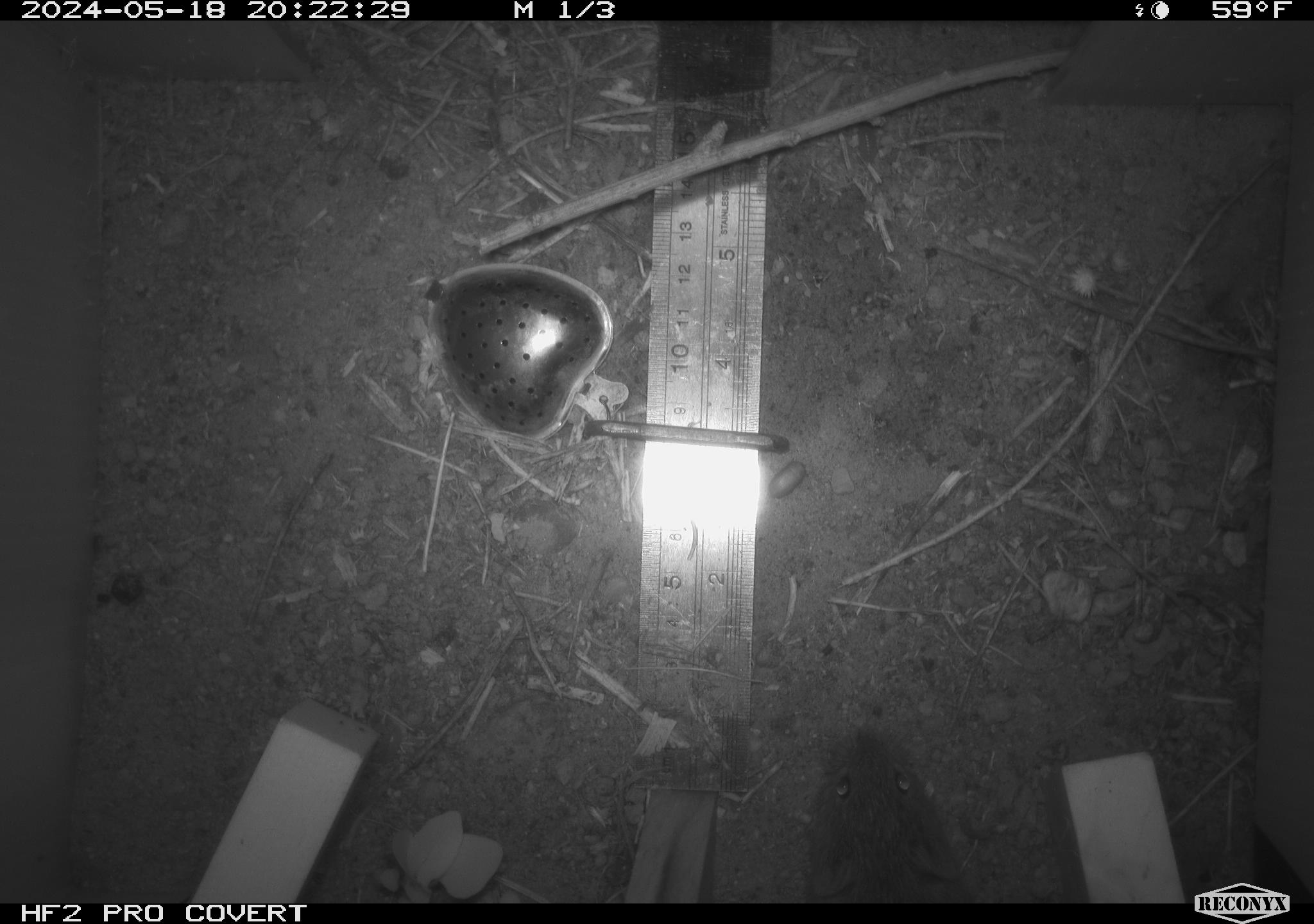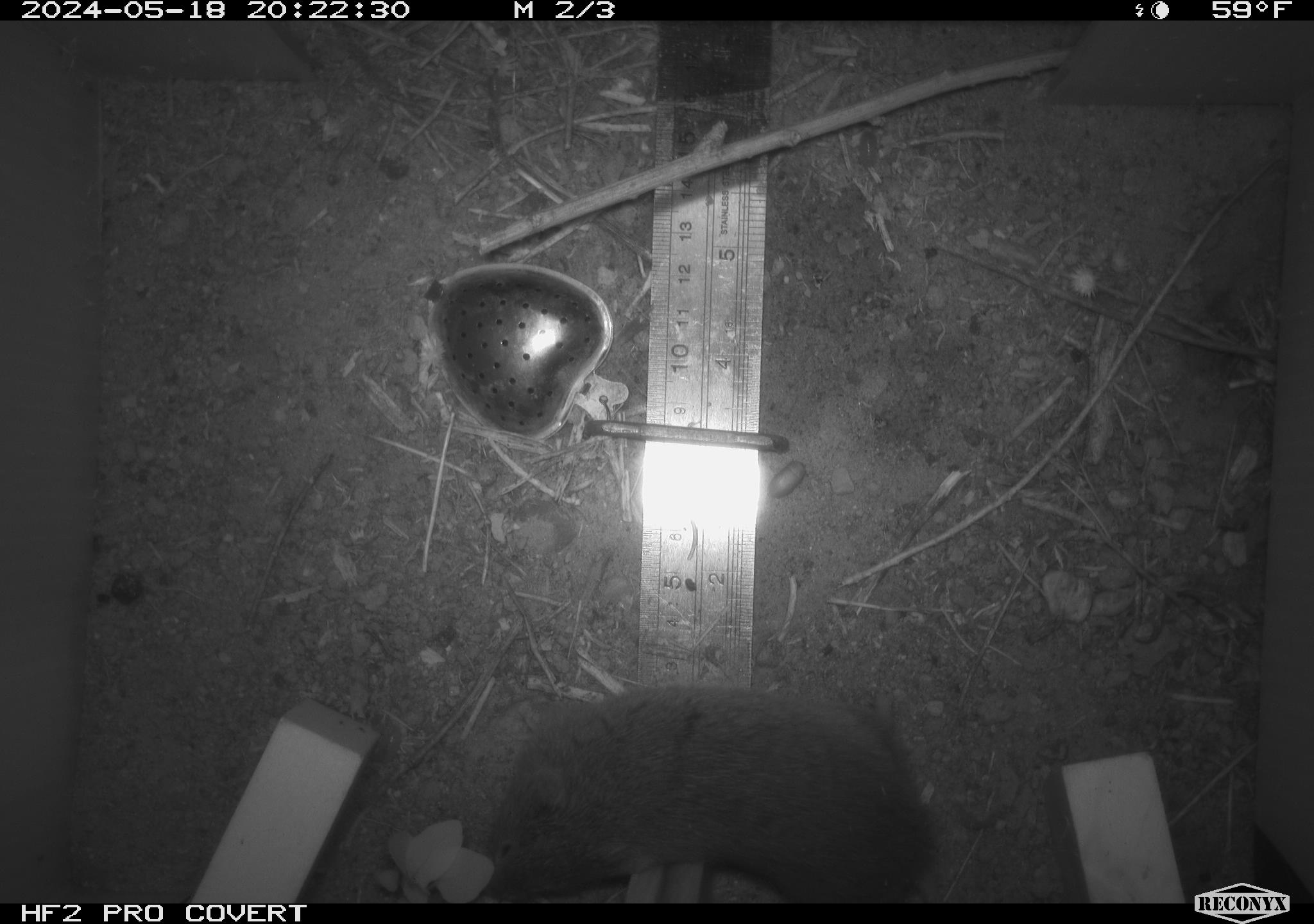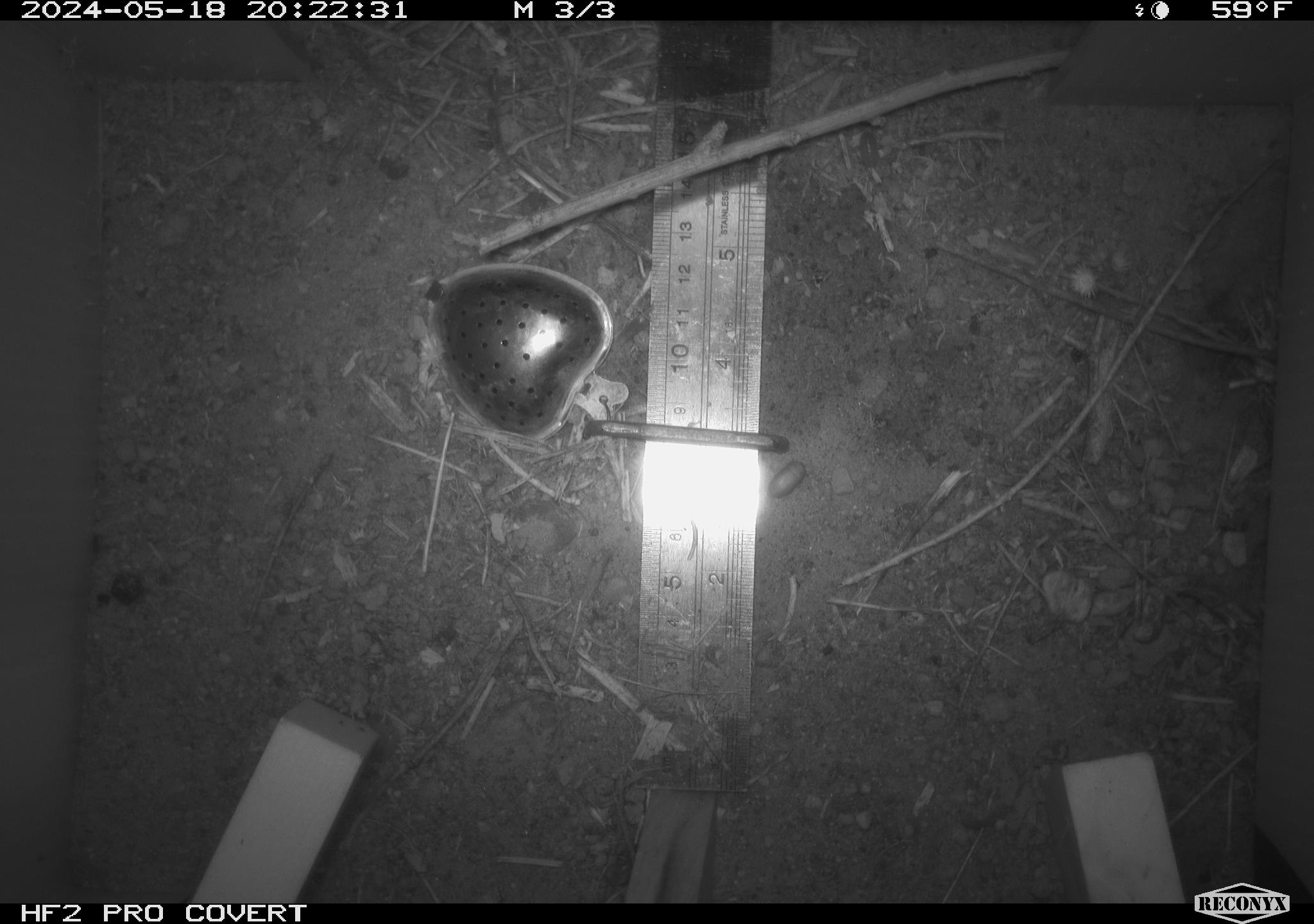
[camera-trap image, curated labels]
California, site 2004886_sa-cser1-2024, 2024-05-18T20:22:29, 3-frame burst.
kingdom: Animalia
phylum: Chordata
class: Mammalia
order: Rodentia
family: Cricetidae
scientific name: Cricetidae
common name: hamsters, voles, lemmings, and allies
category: cricetidae family